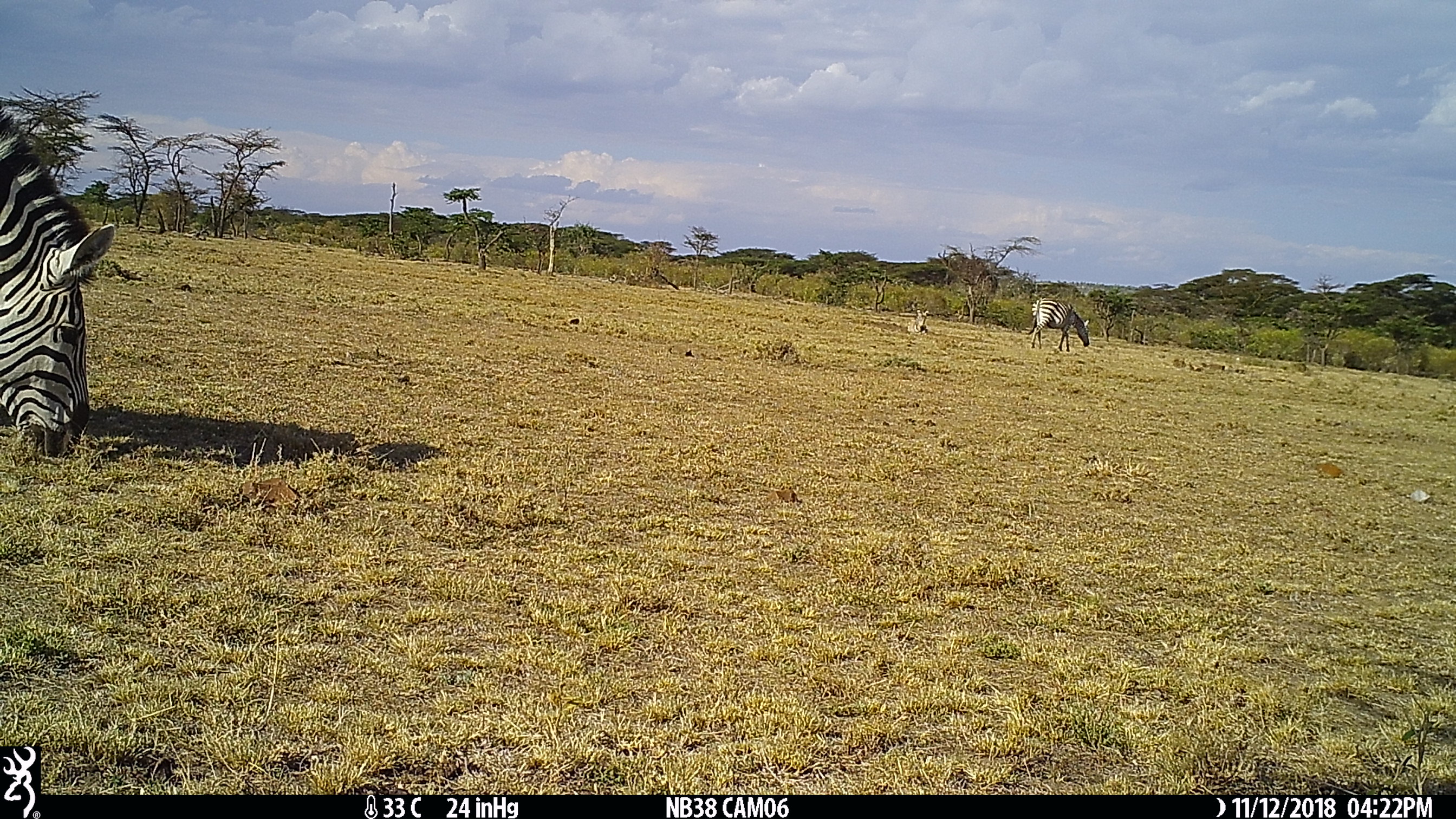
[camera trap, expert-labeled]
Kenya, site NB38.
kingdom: Animalia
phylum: Chordata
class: Mammalia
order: Perissodactyla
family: Equidae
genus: Equus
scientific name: Equus quagga burchellii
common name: burchell's zebra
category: zebra